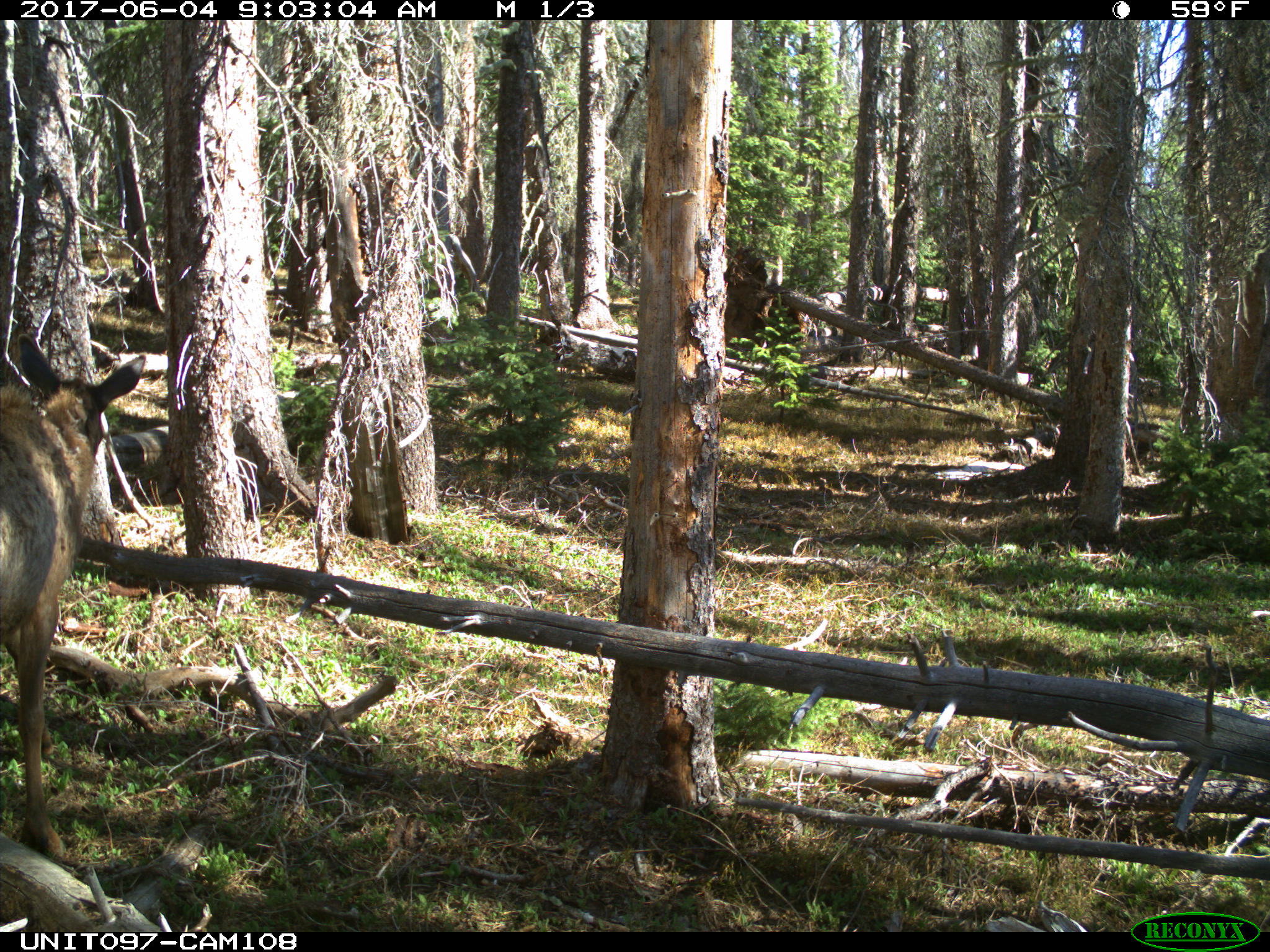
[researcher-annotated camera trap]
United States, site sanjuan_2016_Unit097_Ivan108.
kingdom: Animalia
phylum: Chordata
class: Mammalia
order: Artiodactyla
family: Cervidae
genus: Cervus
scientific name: Cervus elaphus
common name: red deer